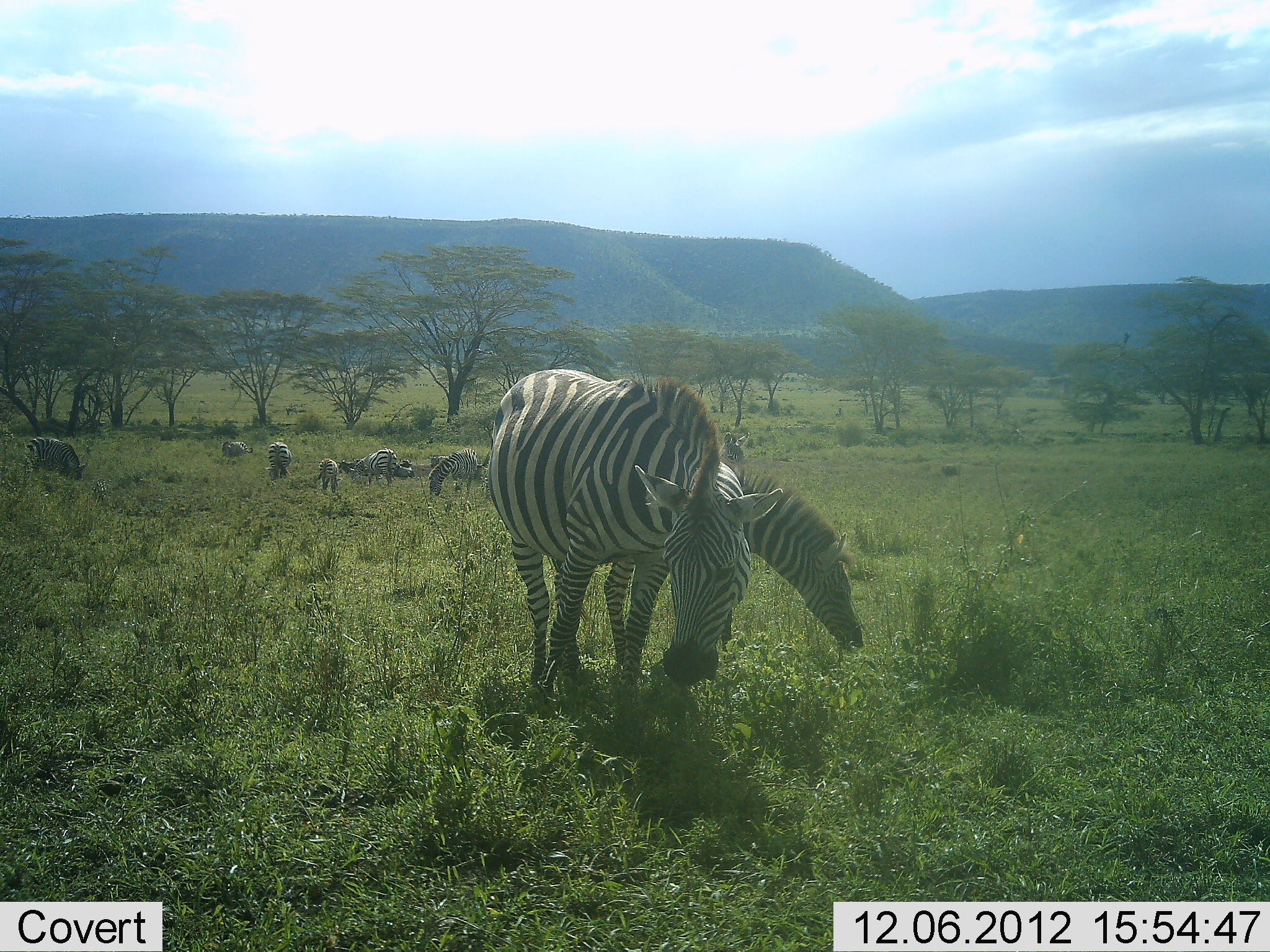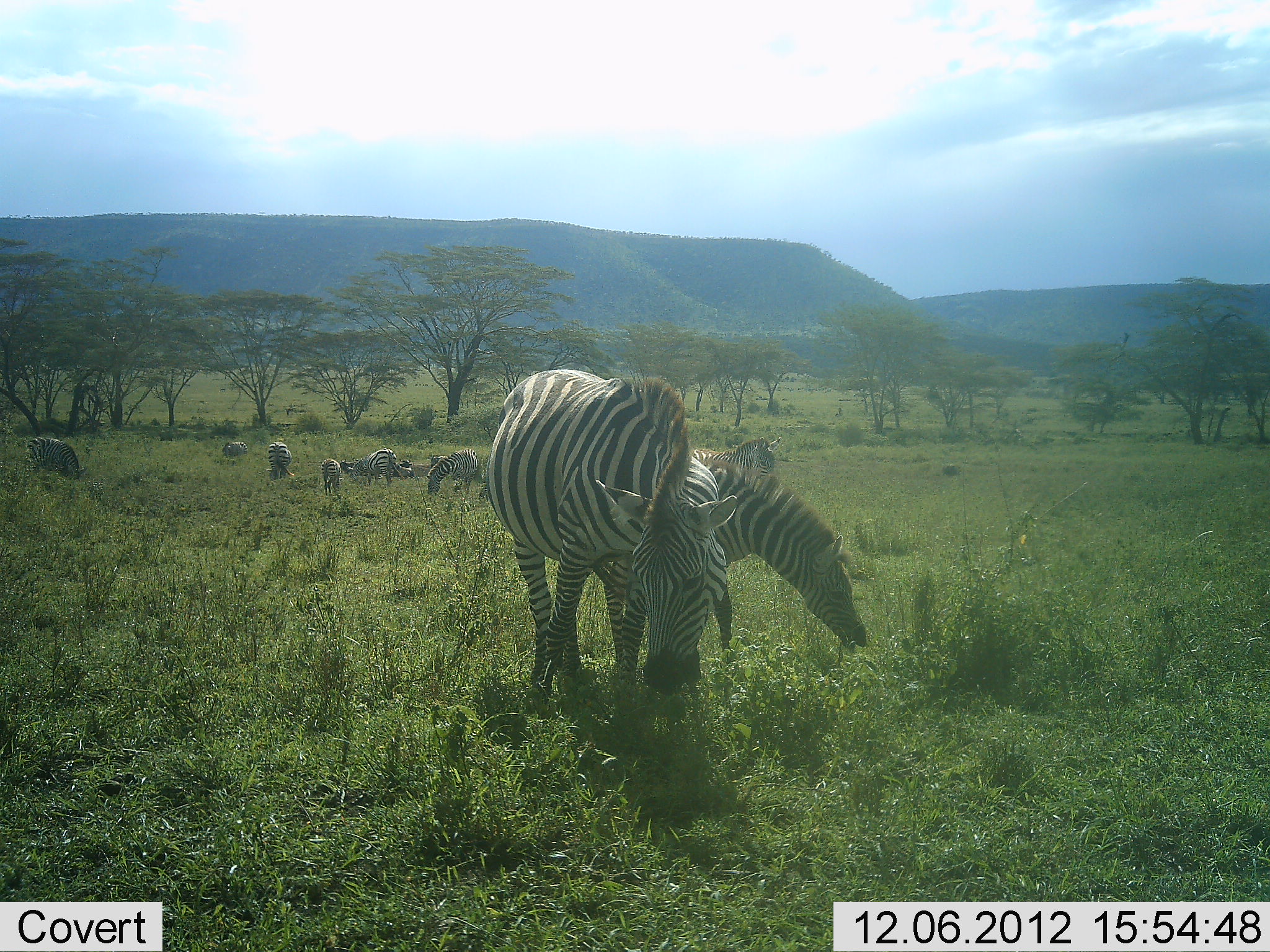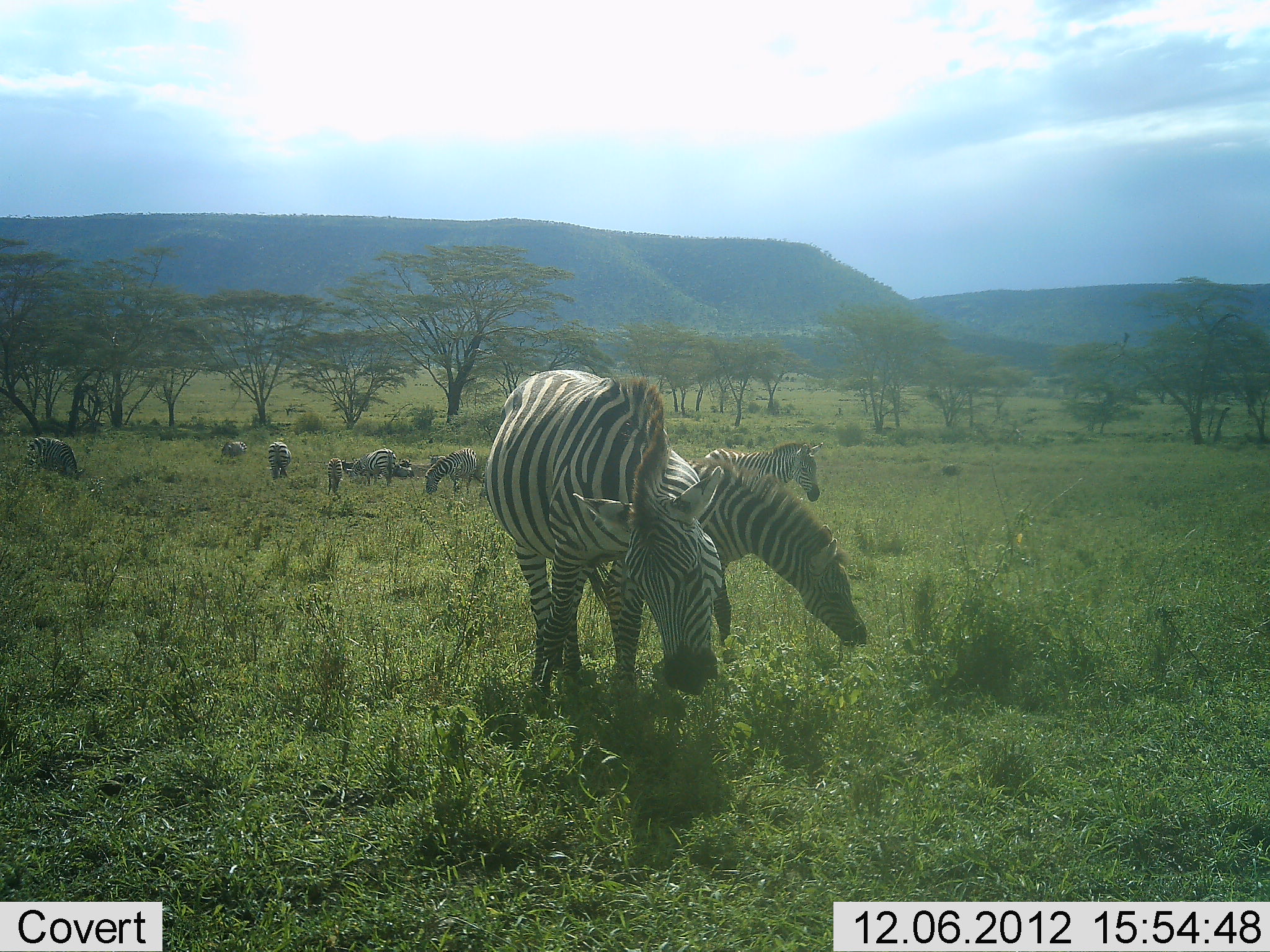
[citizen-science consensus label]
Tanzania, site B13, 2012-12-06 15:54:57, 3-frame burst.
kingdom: Animalia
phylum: Chordata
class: Mammalia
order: Perissodactyla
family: Equidae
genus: Equus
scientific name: Equus quagga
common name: plains zebra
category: zebra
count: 11-50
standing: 70%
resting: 0%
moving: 30%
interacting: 0%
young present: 30%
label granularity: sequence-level